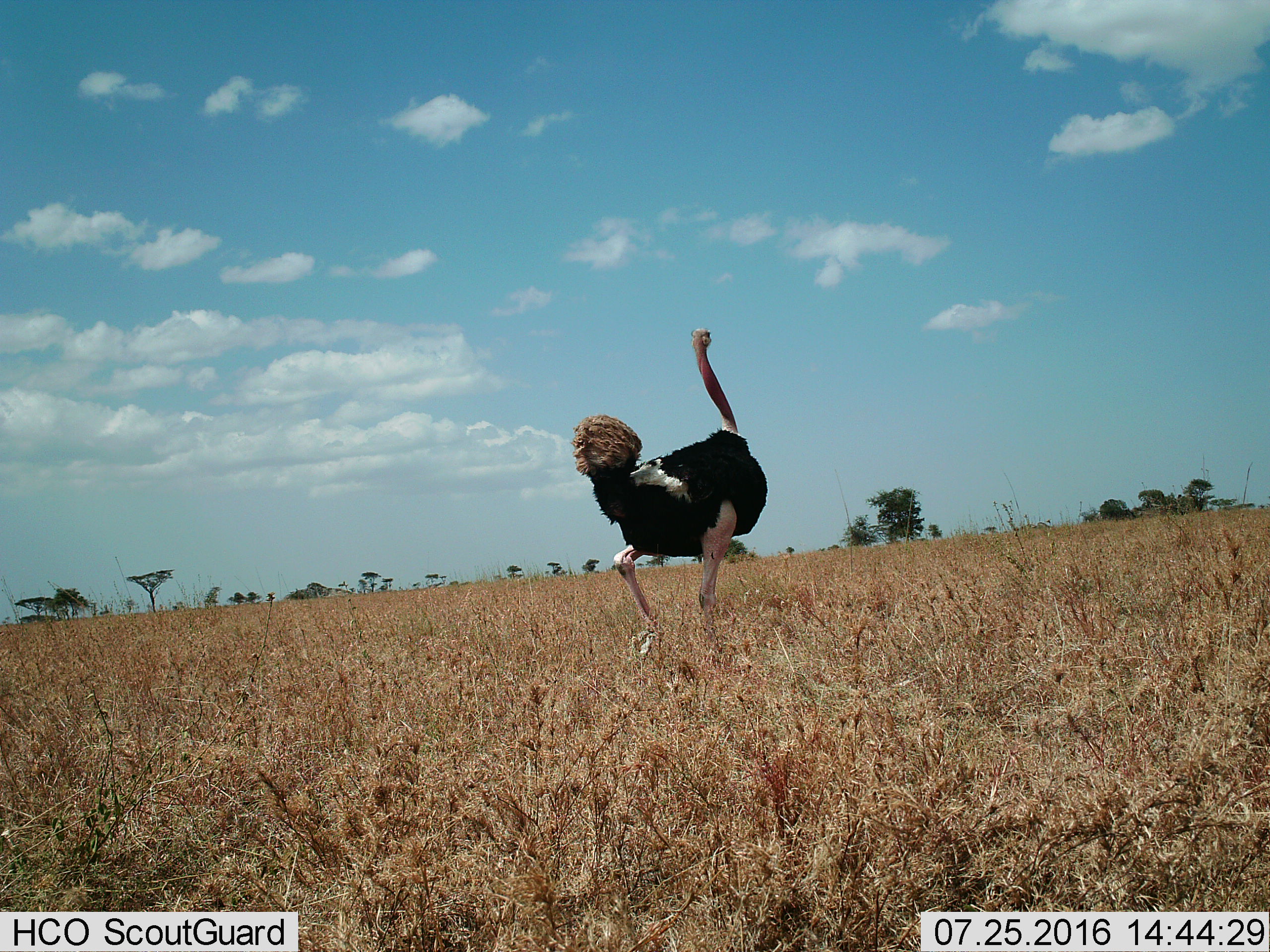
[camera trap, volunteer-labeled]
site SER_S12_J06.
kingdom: Animalia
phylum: Chordata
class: Aves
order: Struthioniformes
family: Struthionidae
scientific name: Struthionidae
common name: ostrich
Ostrich (Struthionidae), count 1. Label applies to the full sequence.